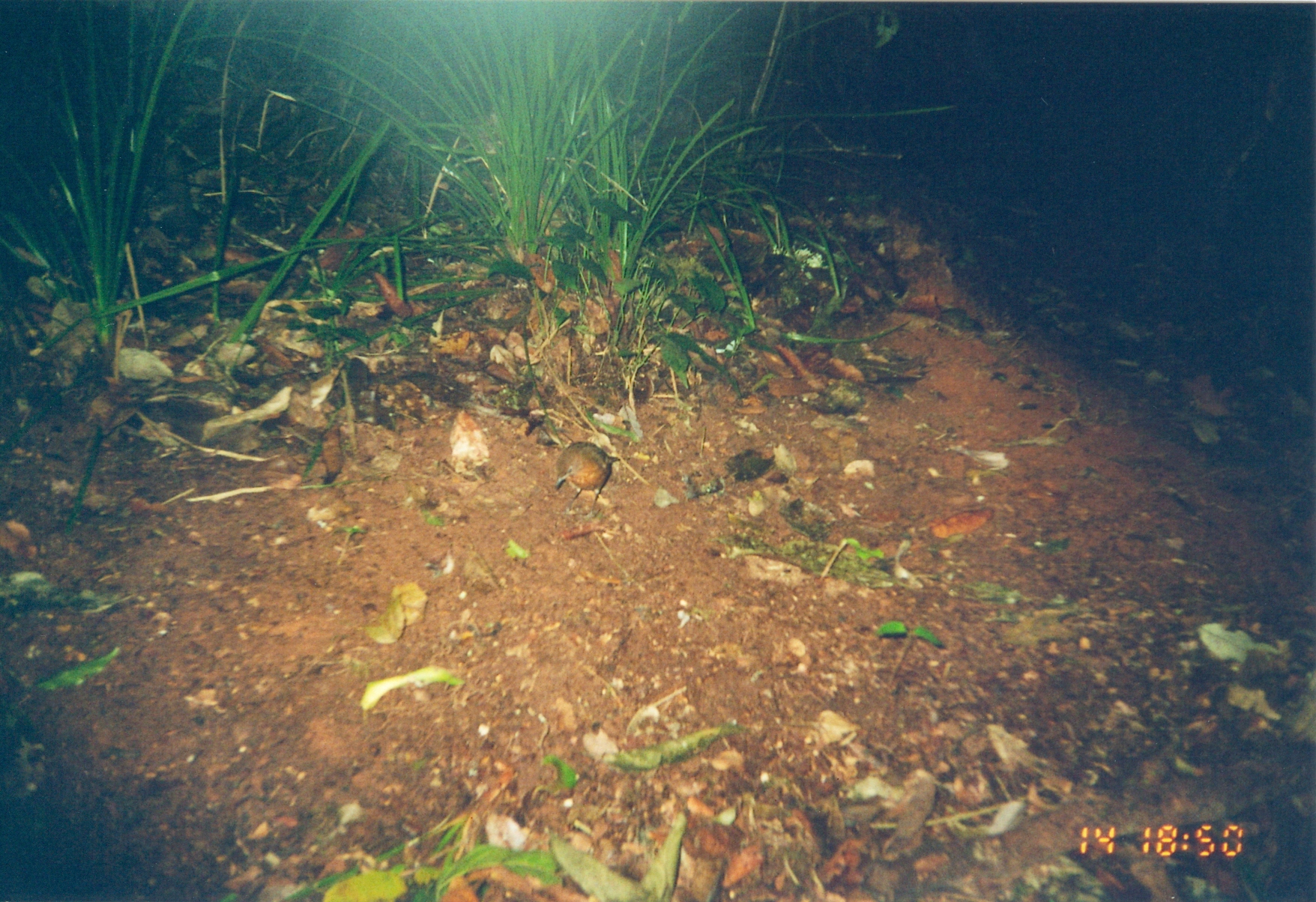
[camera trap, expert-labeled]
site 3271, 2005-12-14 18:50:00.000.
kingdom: Animalia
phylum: Chordata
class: Aves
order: Passeriformes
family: Muscicapidae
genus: Sheppardia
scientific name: Sheppardia lowei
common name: iringa akalat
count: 1